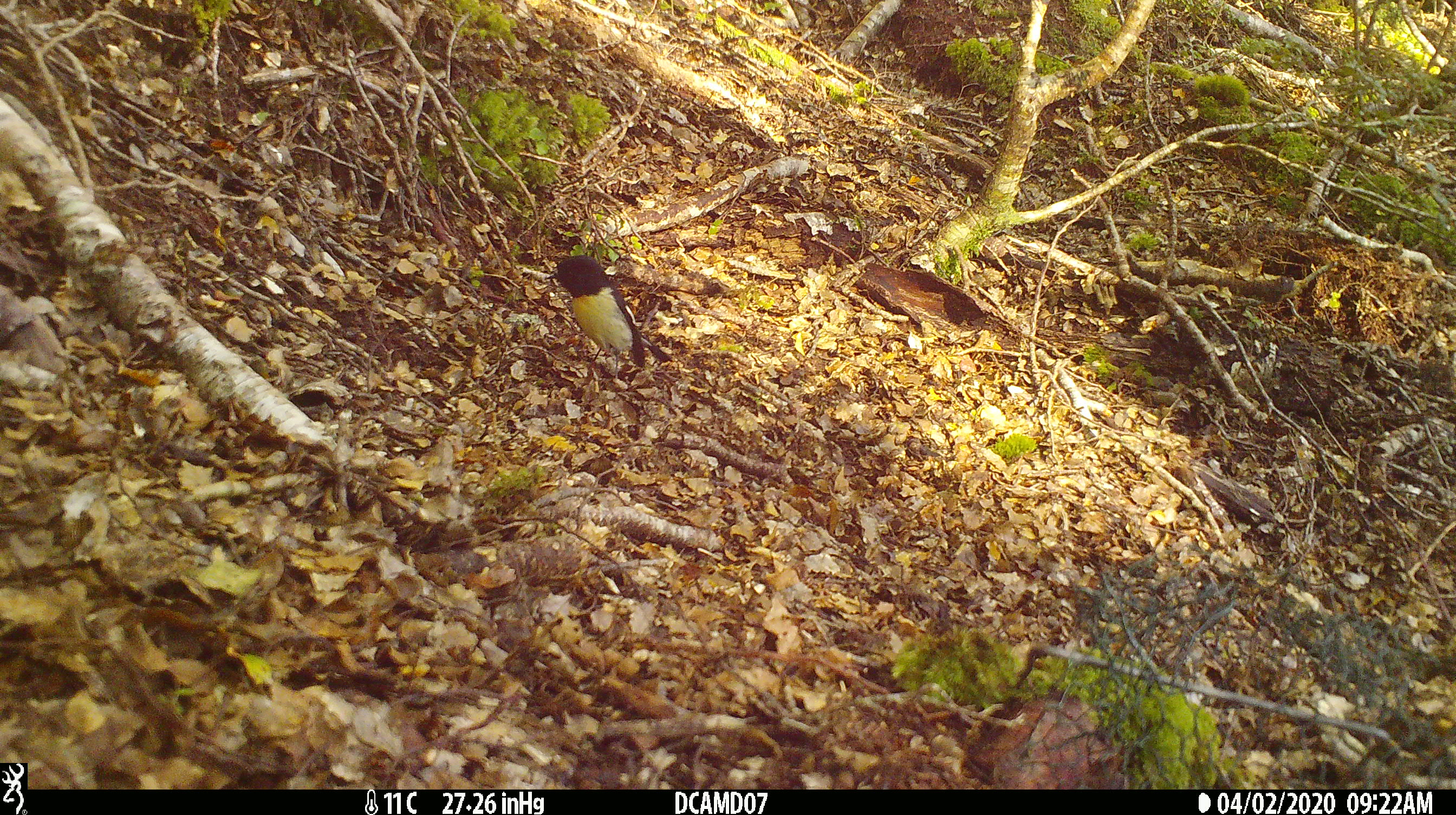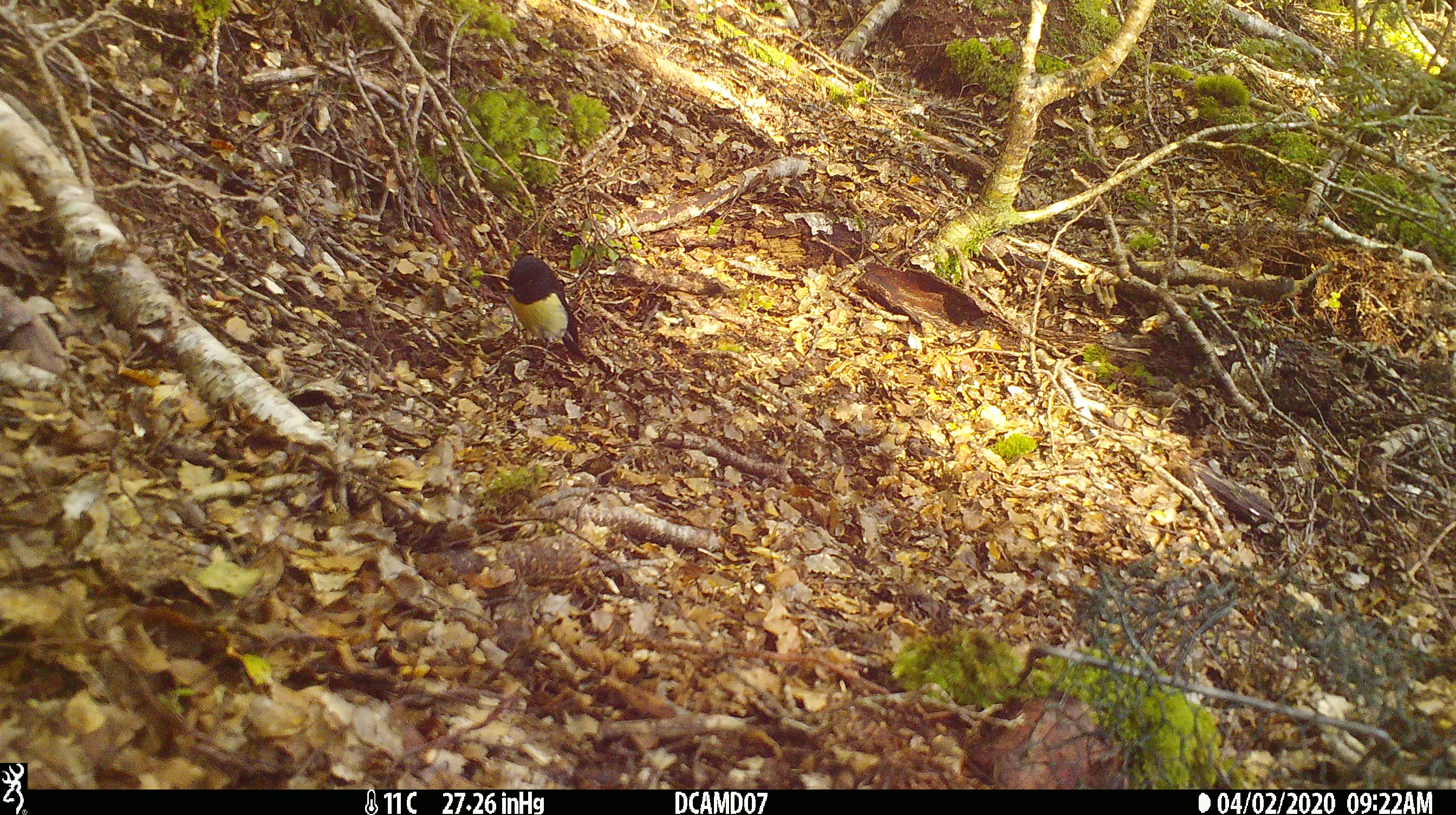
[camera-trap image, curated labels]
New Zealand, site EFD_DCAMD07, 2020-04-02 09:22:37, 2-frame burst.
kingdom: Animalia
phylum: Chordata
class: Aves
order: Passeriformes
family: Petroicidae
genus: Petroica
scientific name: Petroica macrocephala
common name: tomtit